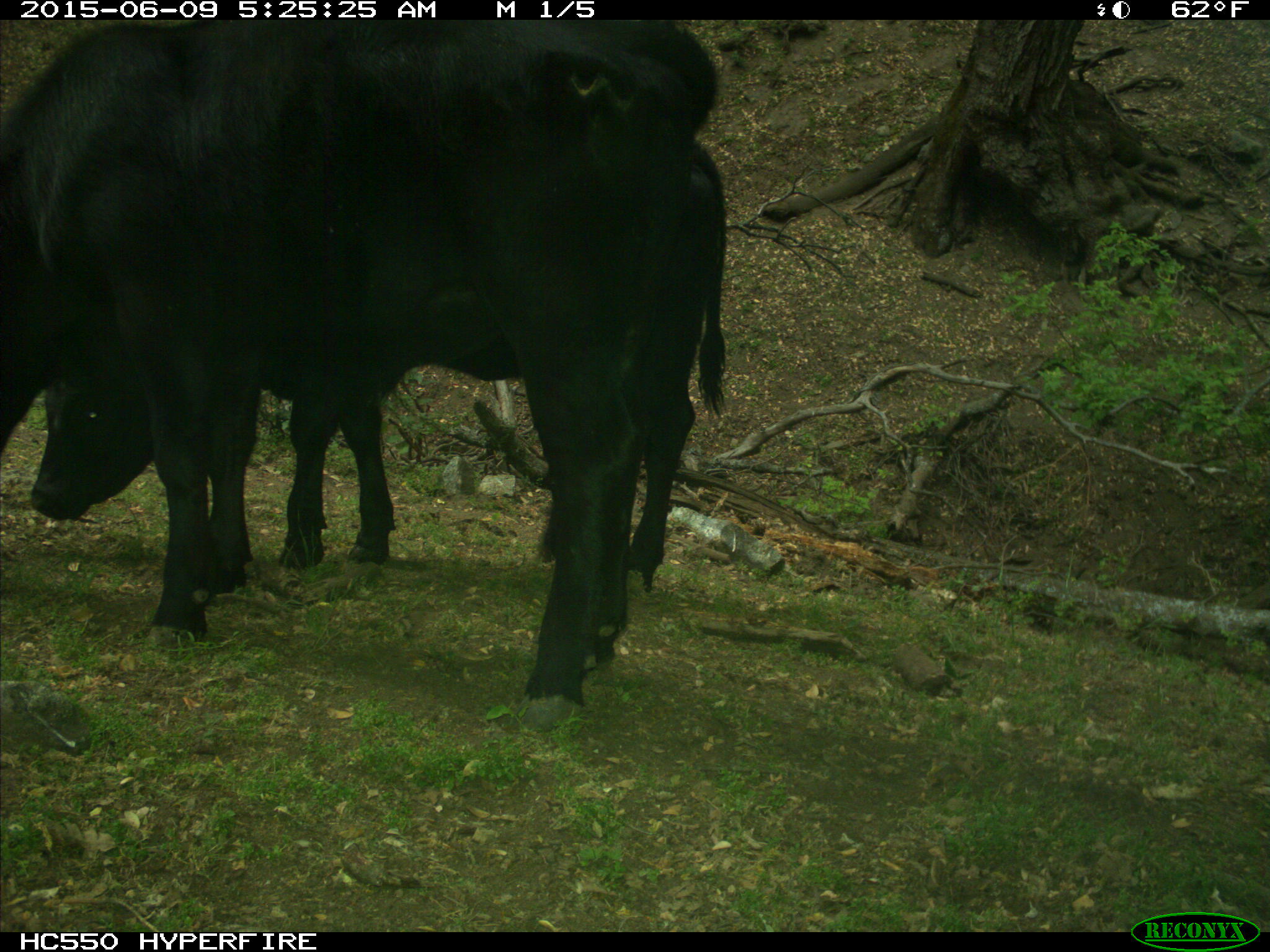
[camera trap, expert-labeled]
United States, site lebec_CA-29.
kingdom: Animalia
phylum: Chordata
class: Mammalia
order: Artiodactyla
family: Bovidae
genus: Bos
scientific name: Bos taurus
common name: domestic cow